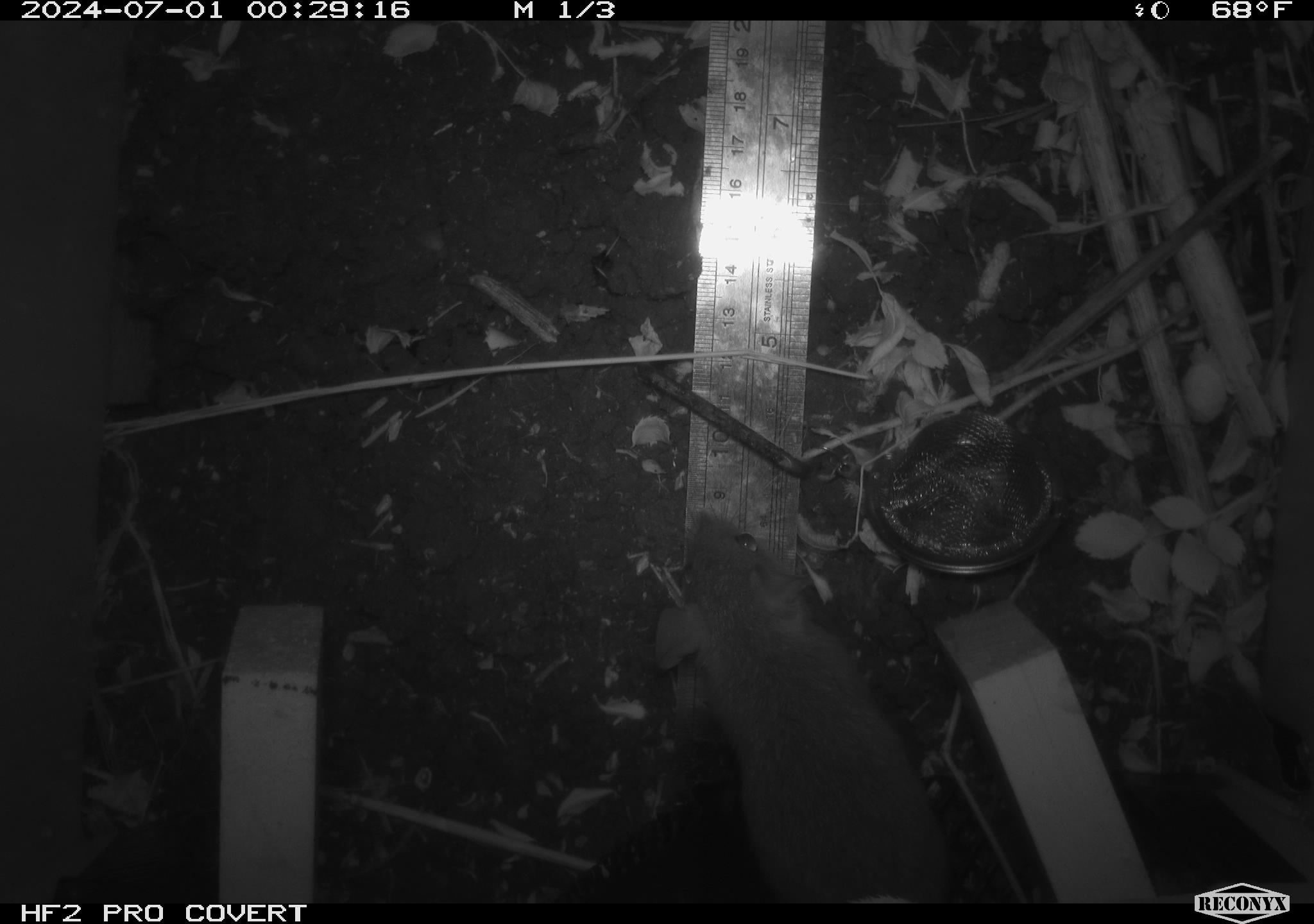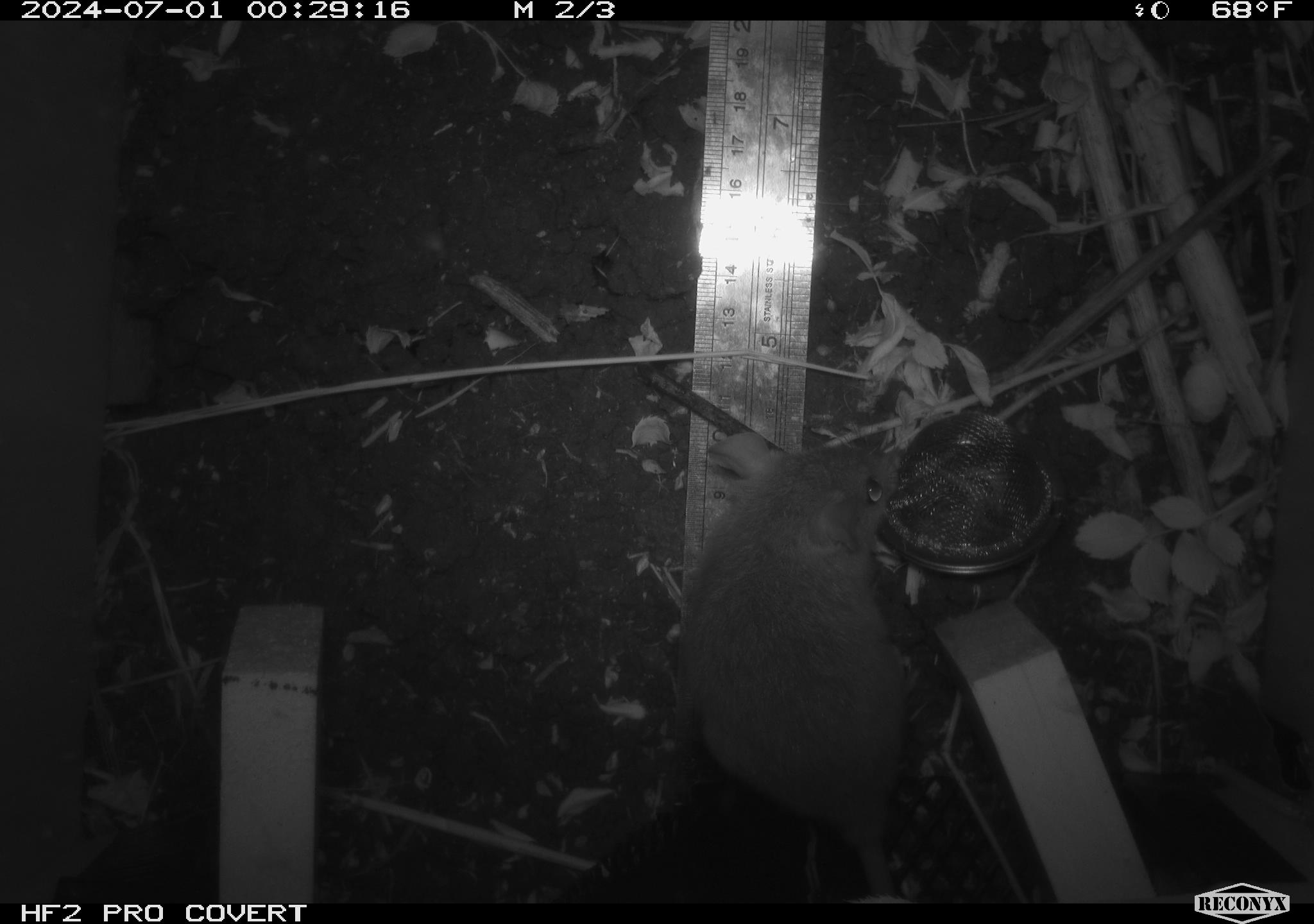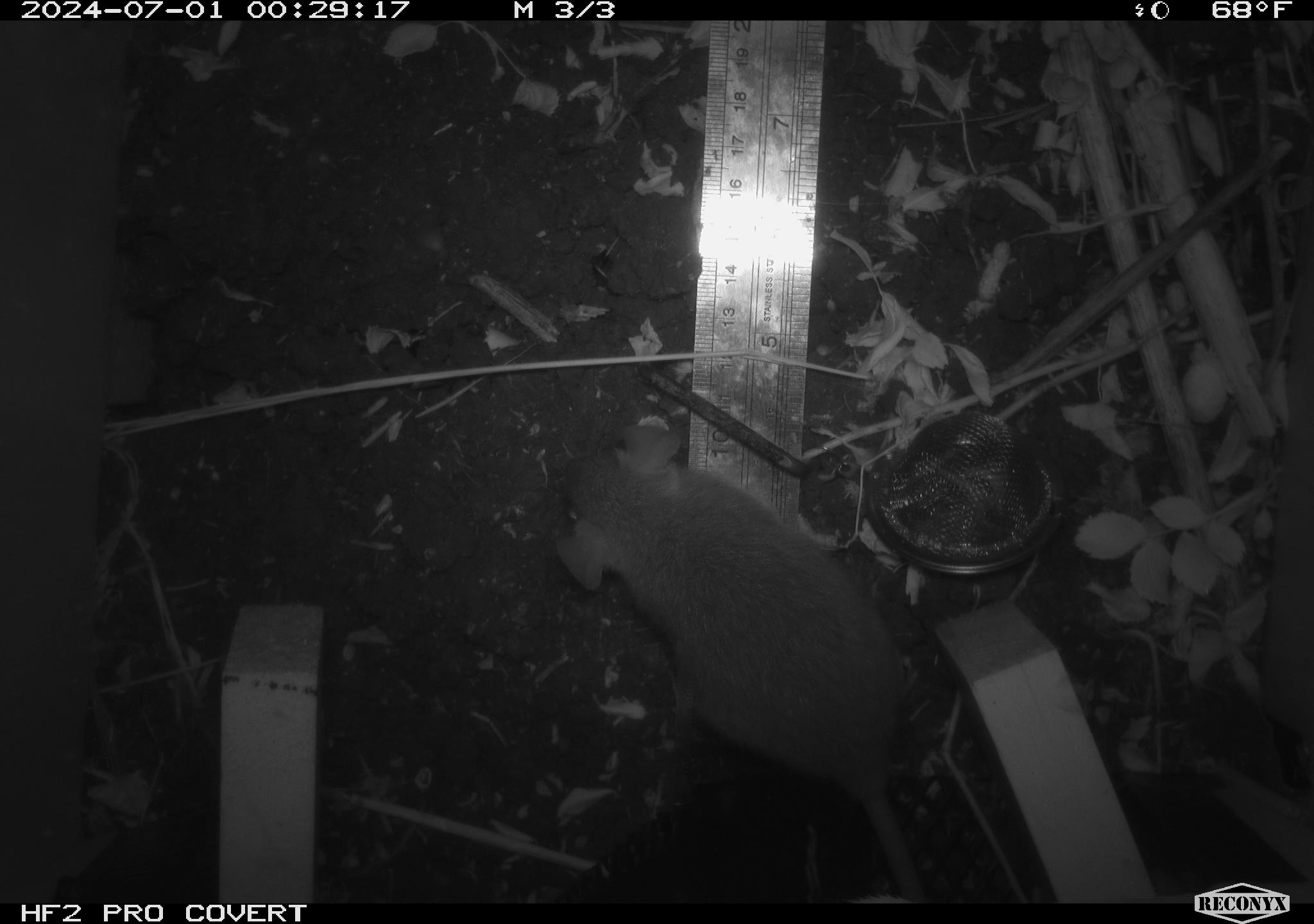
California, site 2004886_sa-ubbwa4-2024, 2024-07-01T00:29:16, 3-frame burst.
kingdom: Animalia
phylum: Chordata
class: Mammalia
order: Rodentia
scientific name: Rodentia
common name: woodrat or rat or mouse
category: woodrat or rat or mouse species